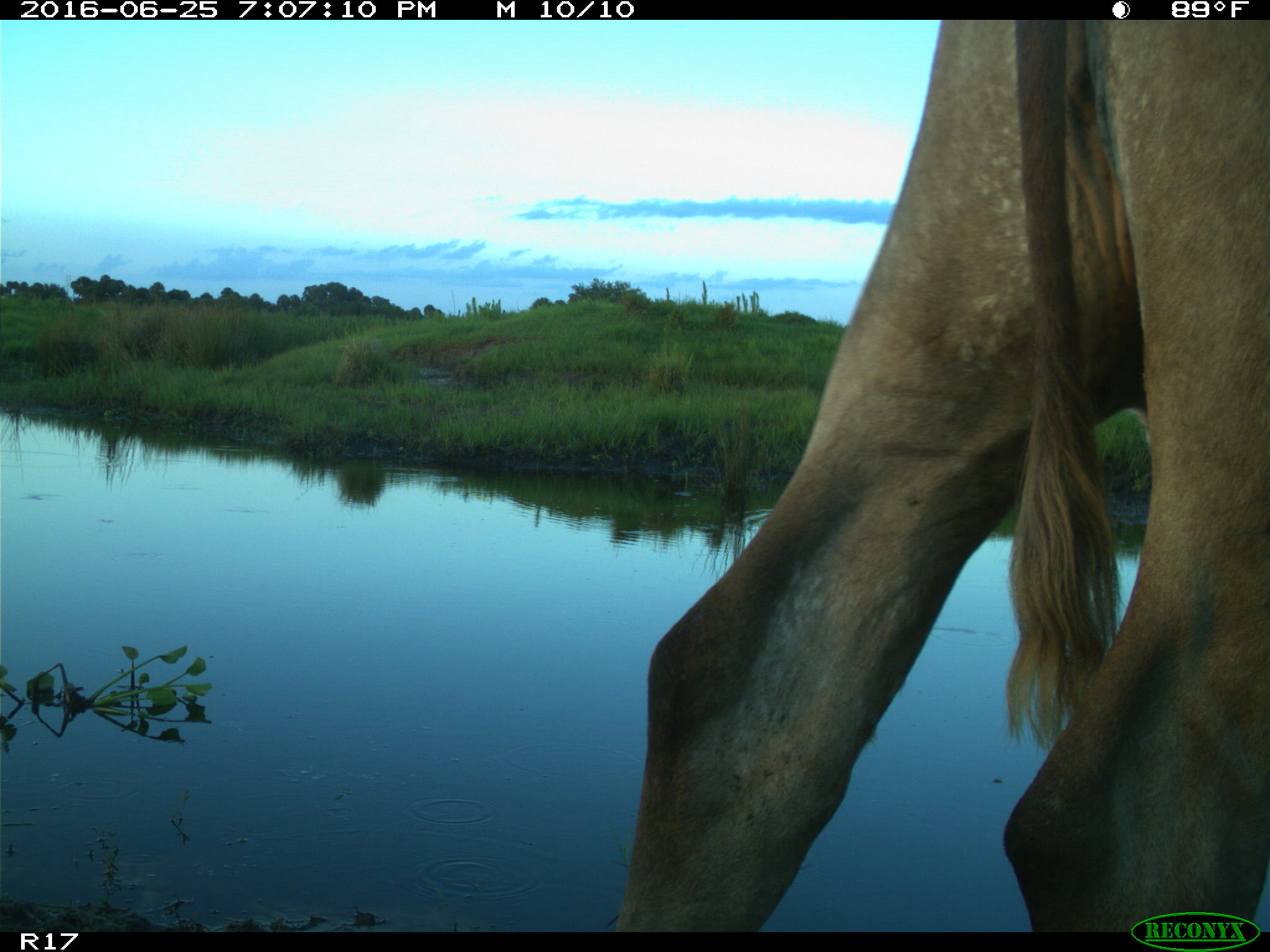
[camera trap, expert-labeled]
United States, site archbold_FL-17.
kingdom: Animalia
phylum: Chordata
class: Mammalia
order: Artiodactyla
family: Bovidae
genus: Bos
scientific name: Bos taurus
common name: domestic cow